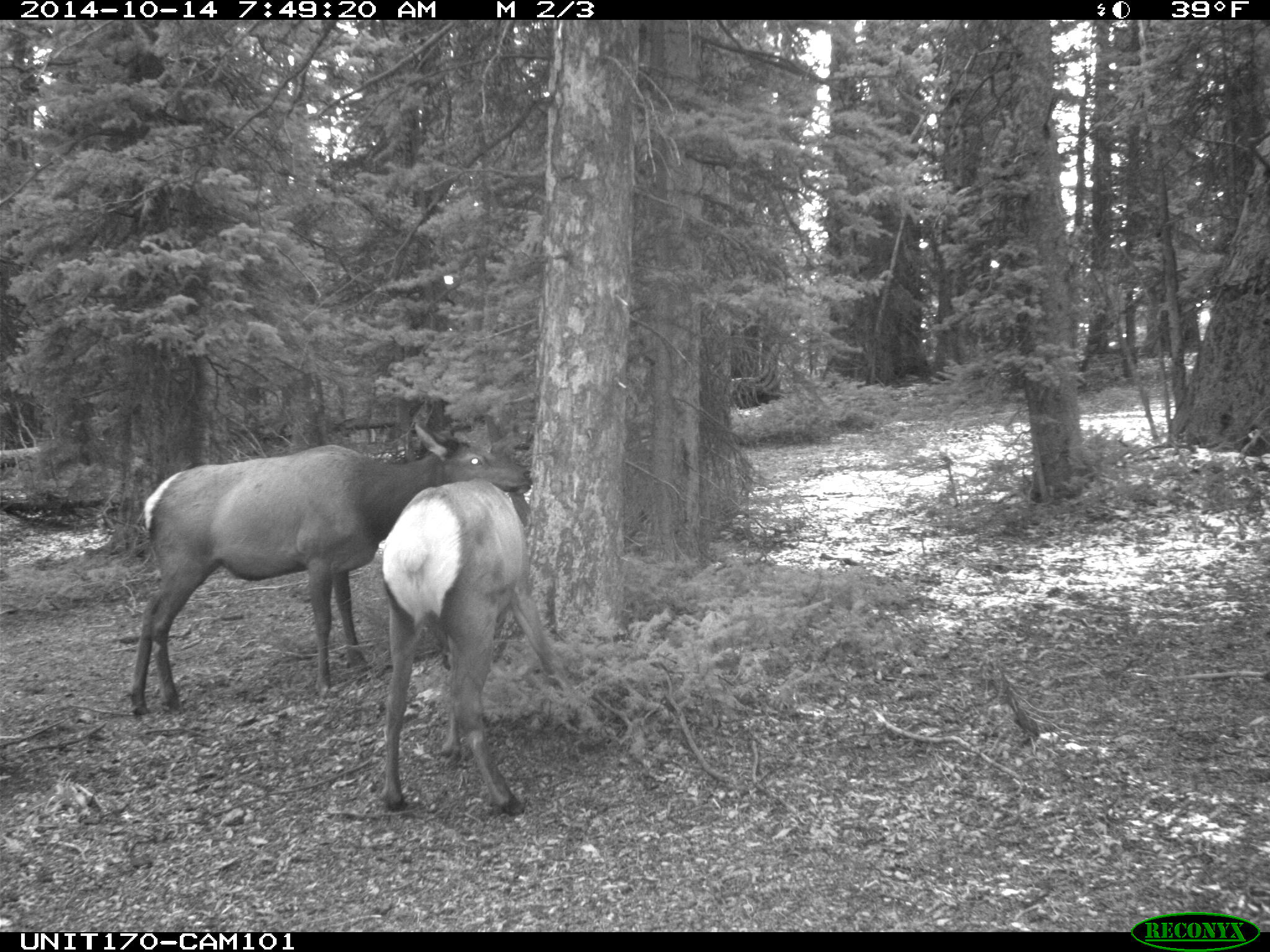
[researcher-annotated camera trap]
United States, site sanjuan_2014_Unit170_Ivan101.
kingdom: Animalia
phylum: Chordata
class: Mammalia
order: Artiodactyla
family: Cervidae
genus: Cervus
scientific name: Cervus elaphus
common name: red deer